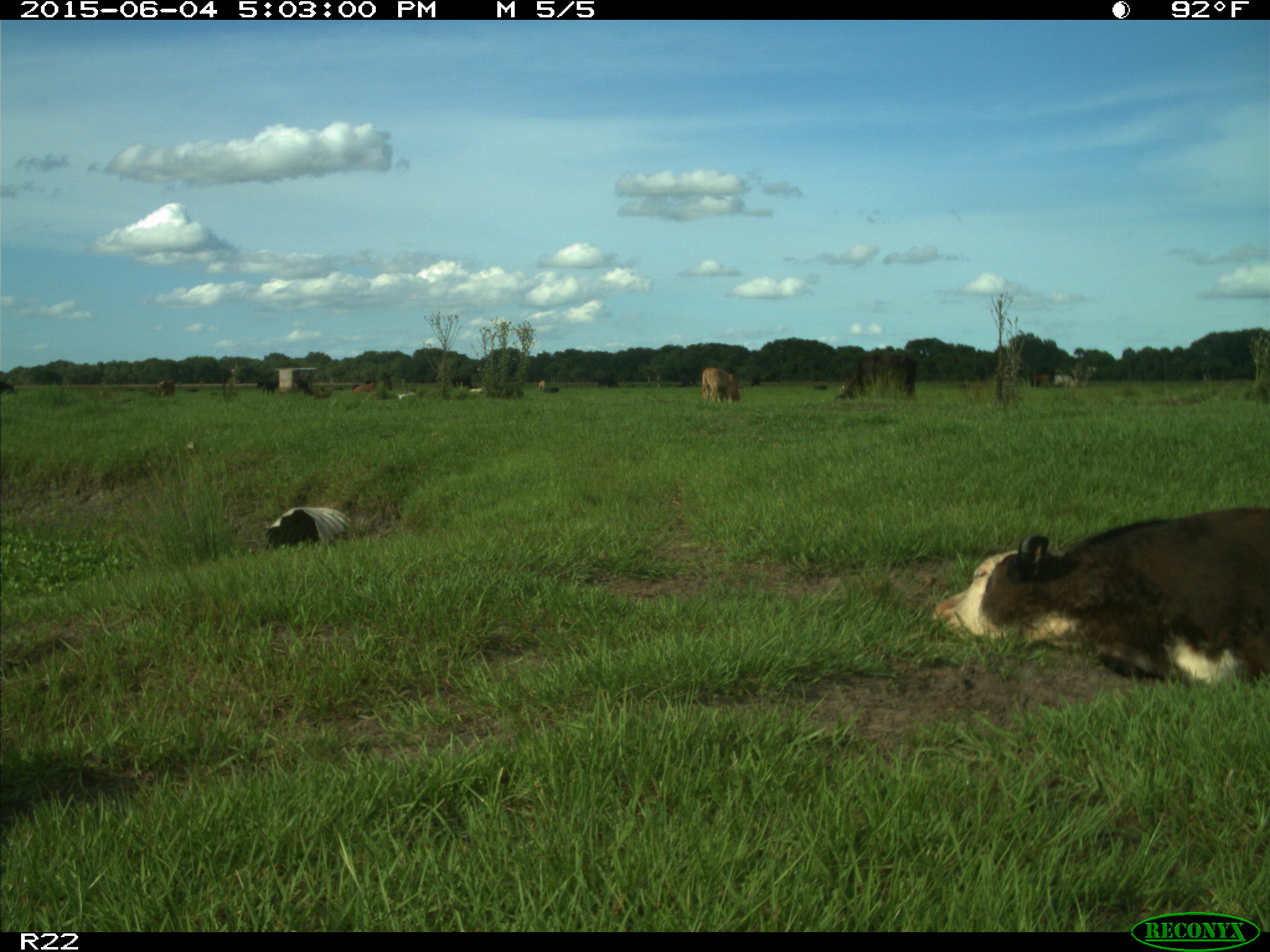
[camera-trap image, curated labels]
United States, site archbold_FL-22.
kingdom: Animalia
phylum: Chordata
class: Mammalia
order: Artiodactyla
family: Bovidae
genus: Bos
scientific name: Bos taurus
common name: domestic cow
Bos taurus (domestic cow).